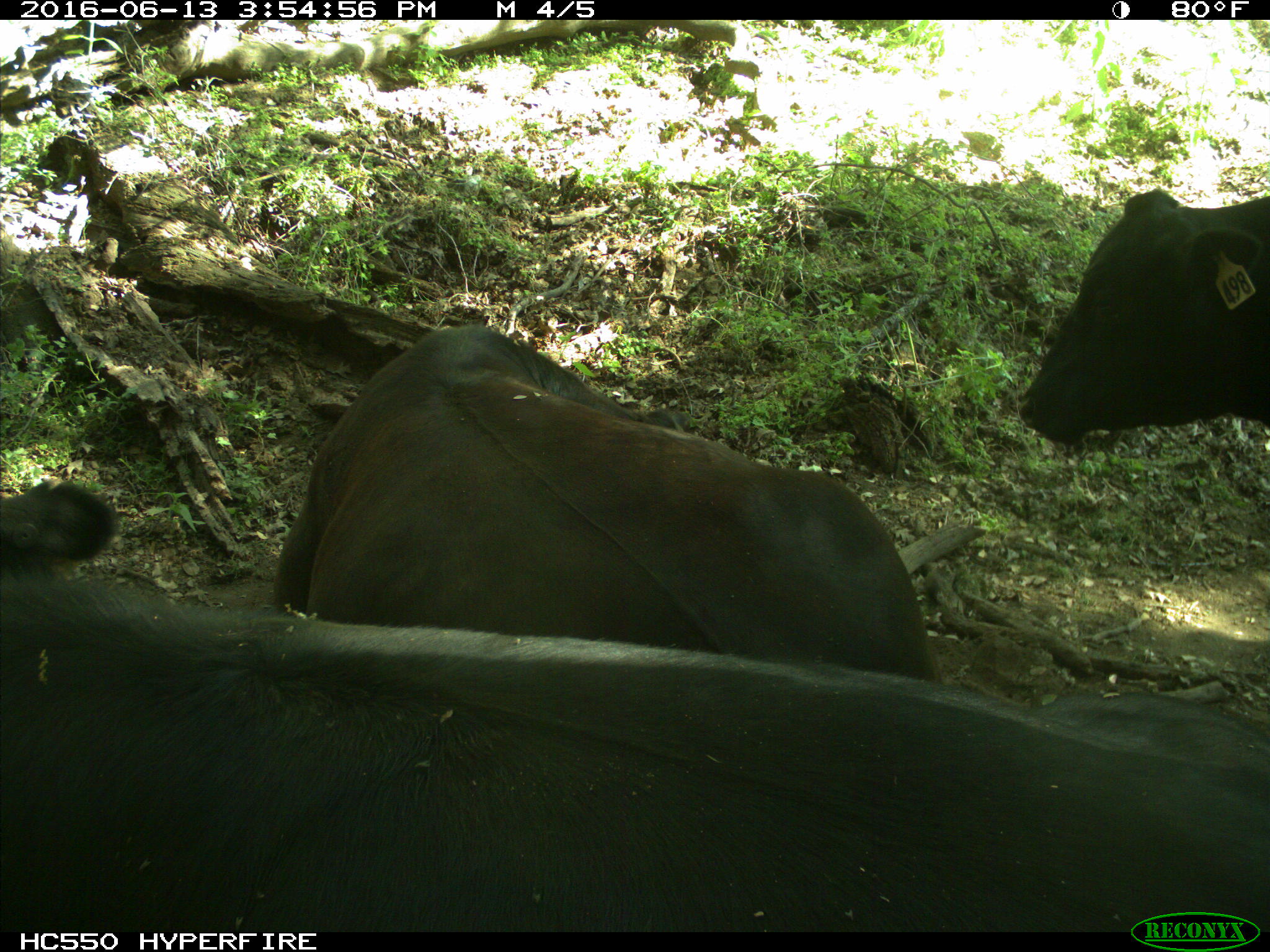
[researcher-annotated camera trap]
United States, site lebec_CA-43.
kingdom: Animalia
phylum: Chordata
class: Mammalia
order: Artiodactyla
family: Bovidae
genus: Bos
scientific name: Bos taurus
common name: domestic cow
Bos taurus (domestic cow).